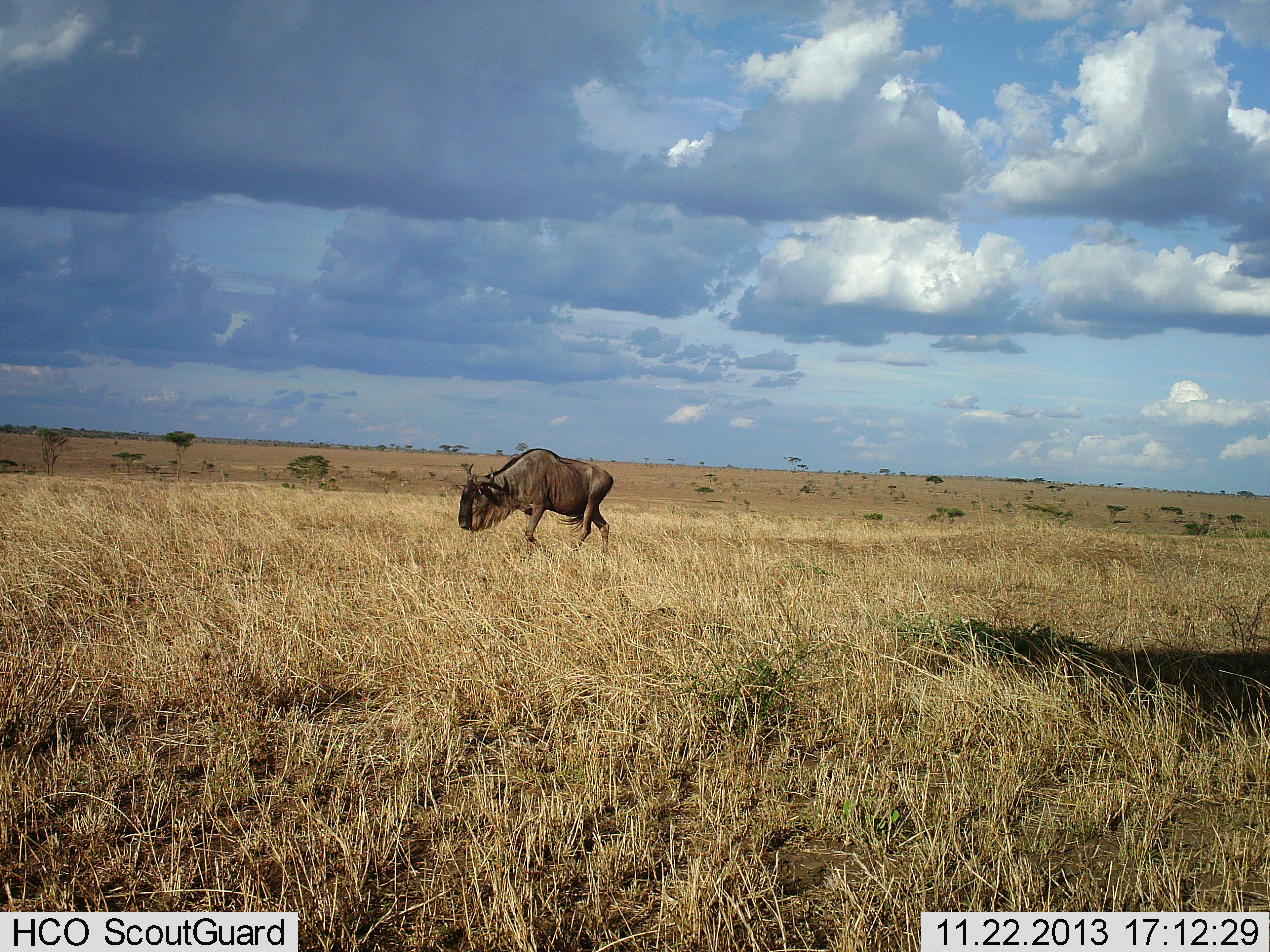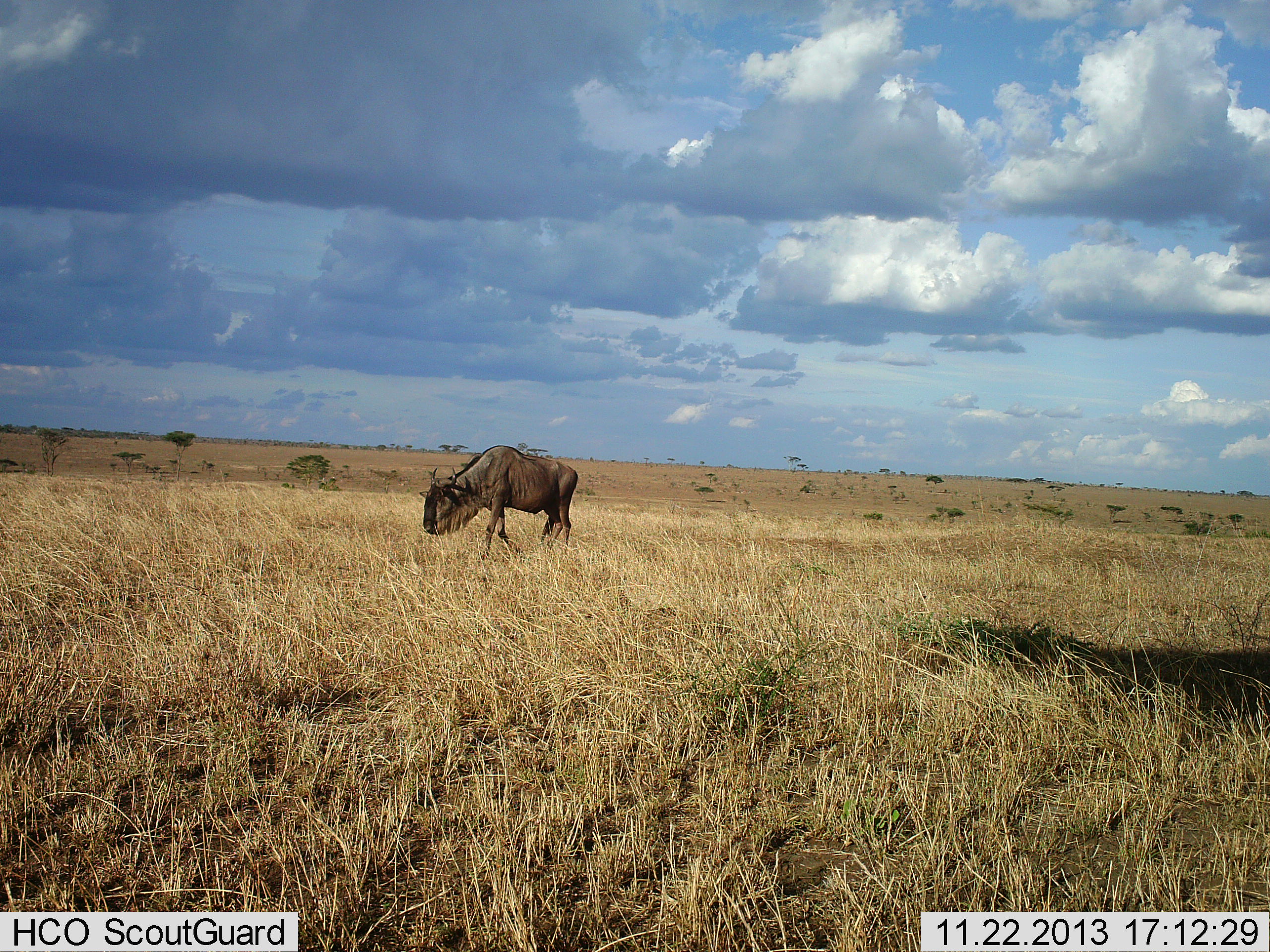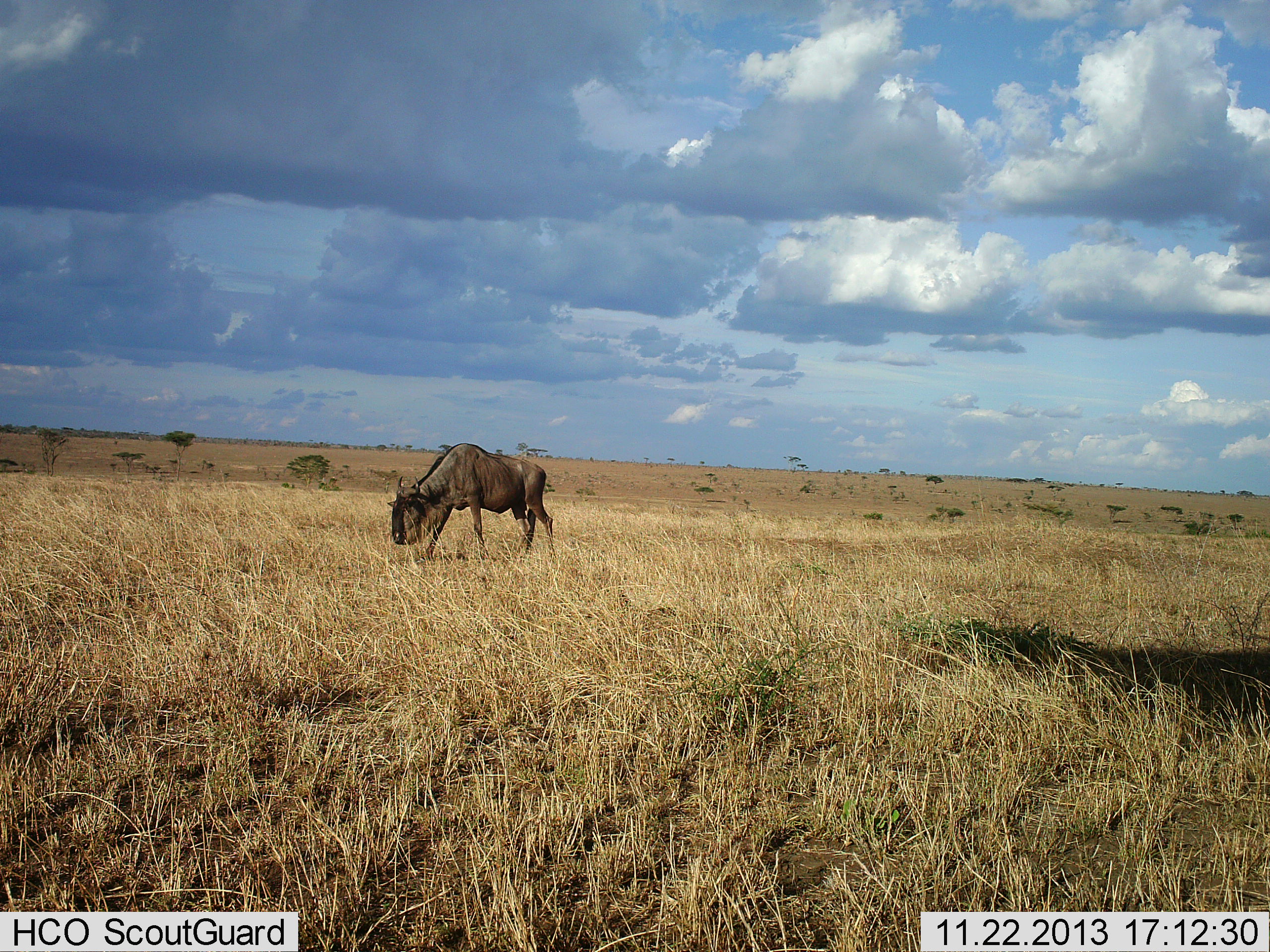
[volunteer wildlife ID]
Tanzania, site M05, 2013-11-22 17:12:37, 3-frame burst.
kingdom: Animalia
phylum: Chordata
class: Mammalia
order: Artiodactyla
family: Bovidae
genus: Connochaetes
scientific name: Connochaetes taurinus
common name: blue wildebeest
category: wildebeest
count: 1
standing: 0%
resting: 0%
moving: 100%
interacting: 0%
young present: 0%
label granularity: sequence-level